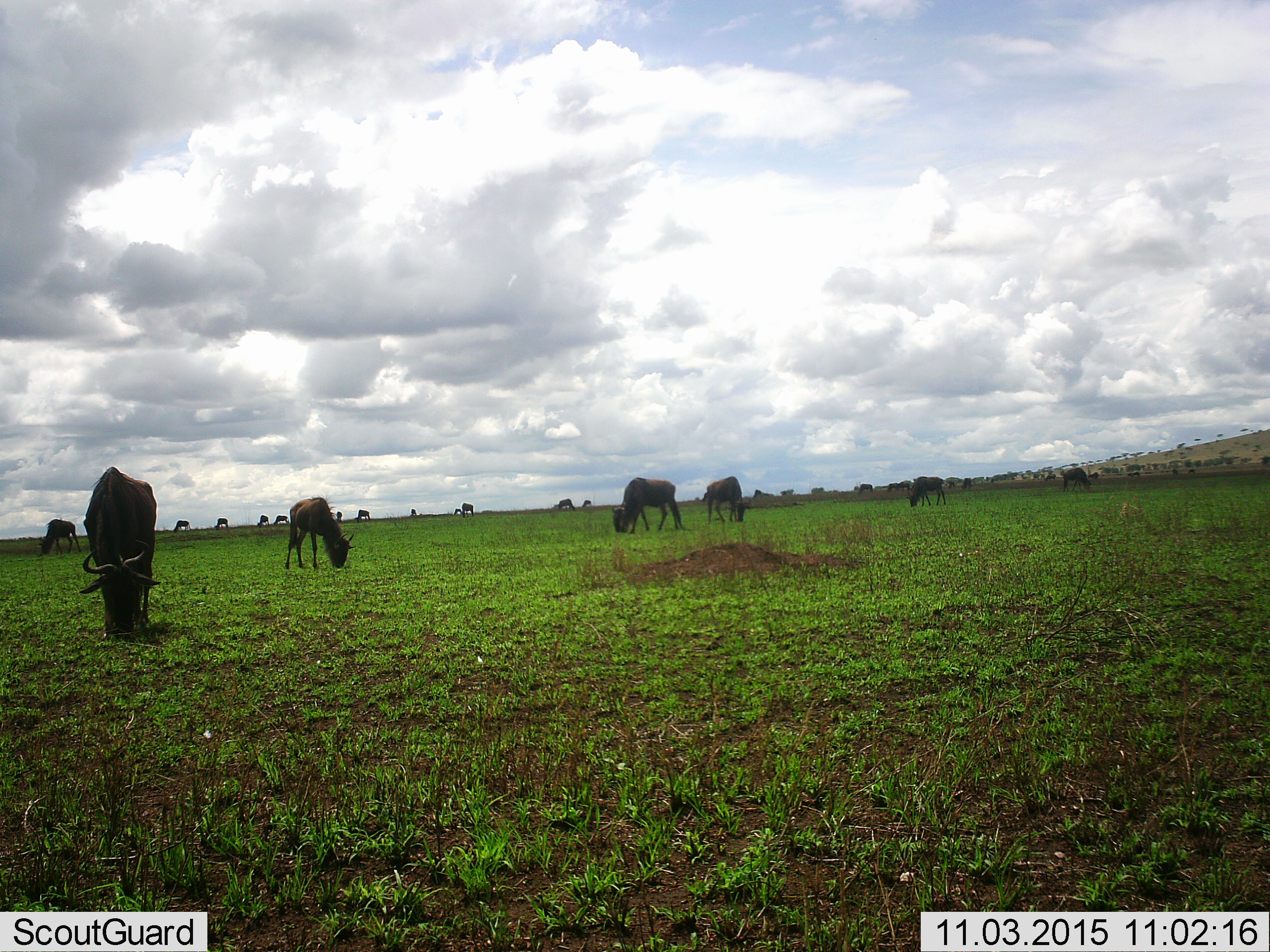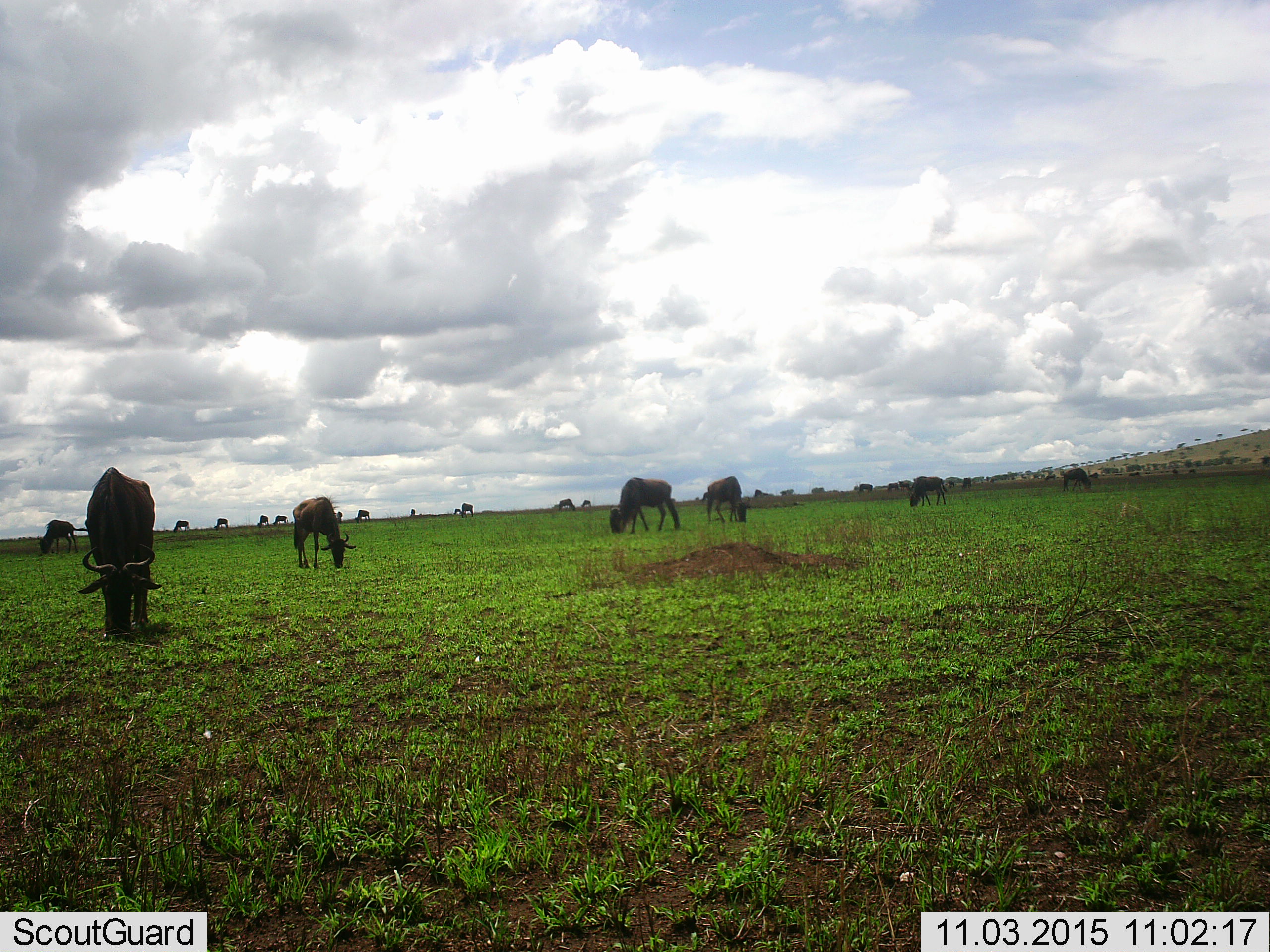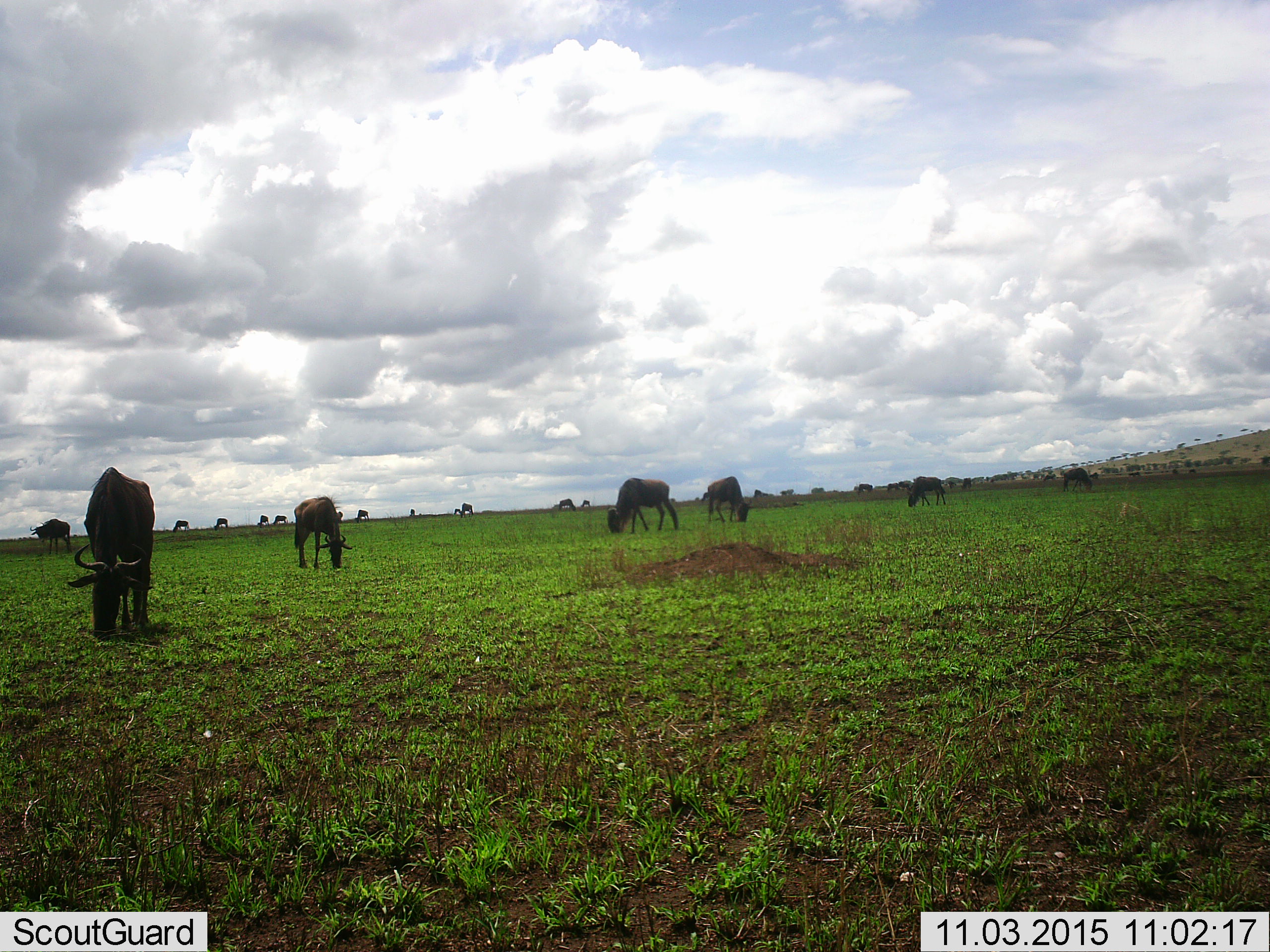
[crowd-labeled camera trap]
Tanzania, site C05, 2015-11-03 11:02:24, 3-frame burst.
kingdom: Animalia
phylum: Chordata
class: Mammalia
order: Artiodactyla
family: Bovidae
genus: Connochaetes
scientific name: Connochaetes taurinus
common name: blue wildebeest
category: wildebeest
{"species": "wildebeest (blue wildebeest) (Connochaetes taurinus)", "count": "11-50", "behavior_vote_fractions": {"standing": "41%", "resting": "6%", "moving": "24%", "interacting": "0%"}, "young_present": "18%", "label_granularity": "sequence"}